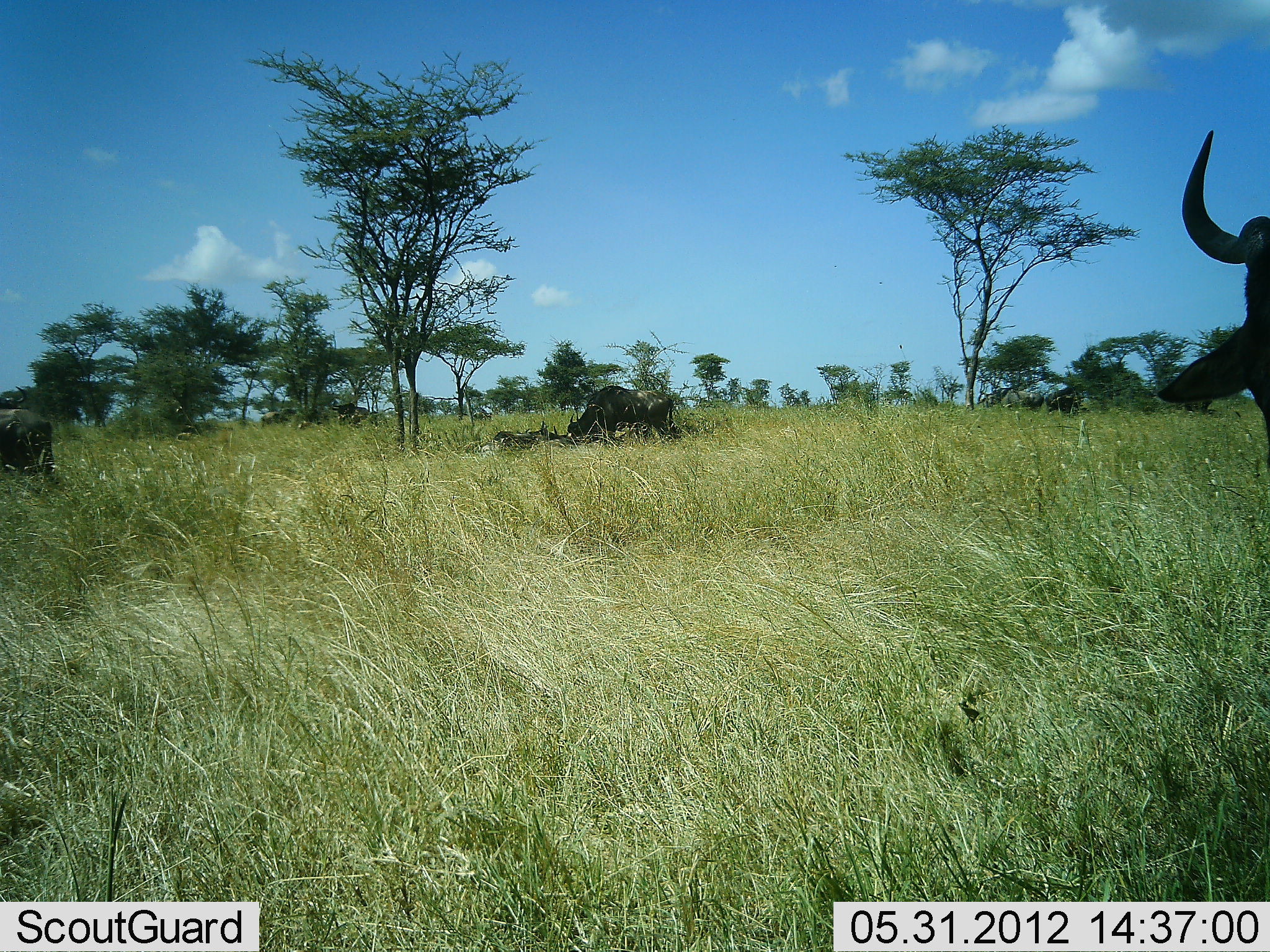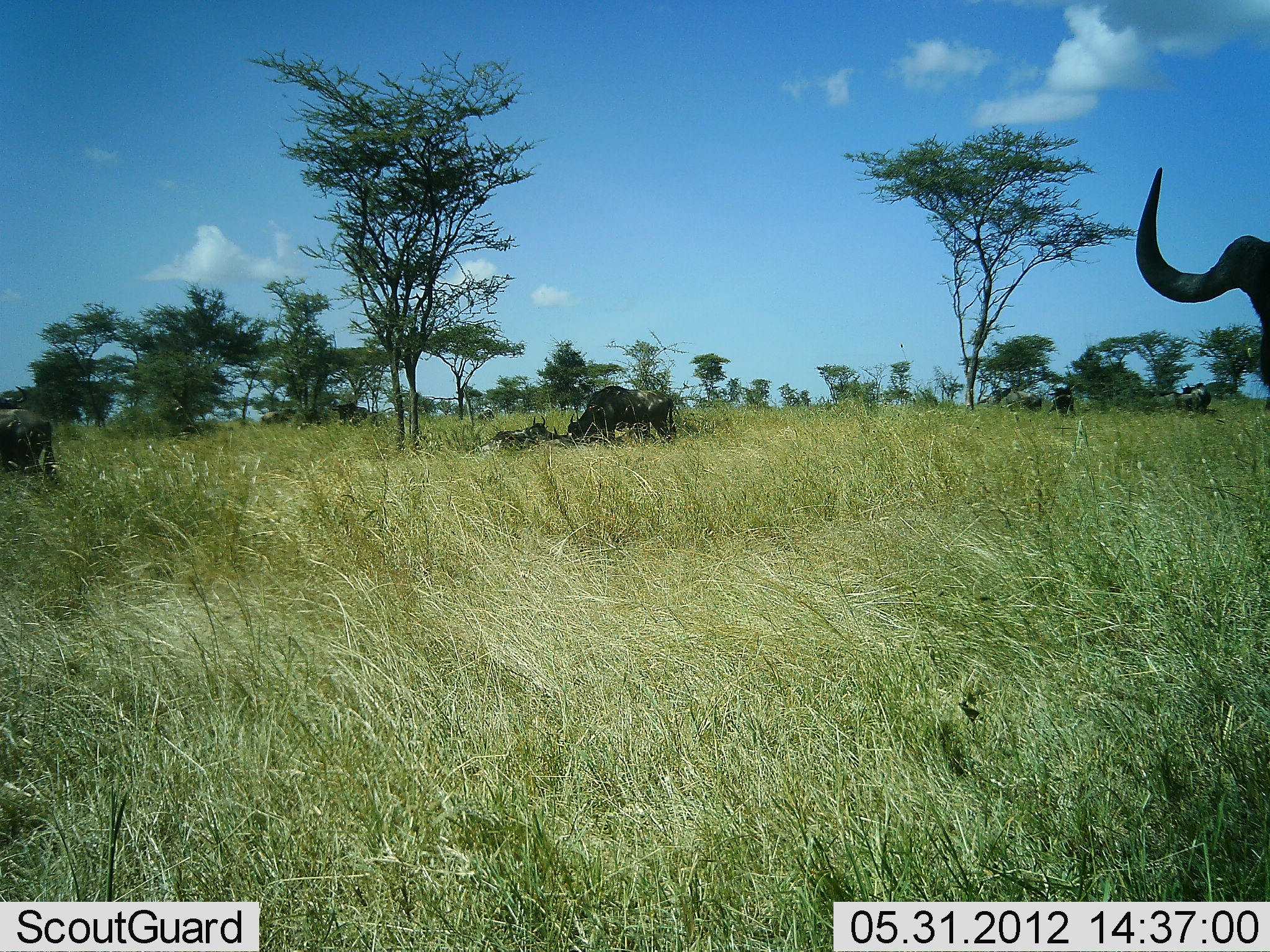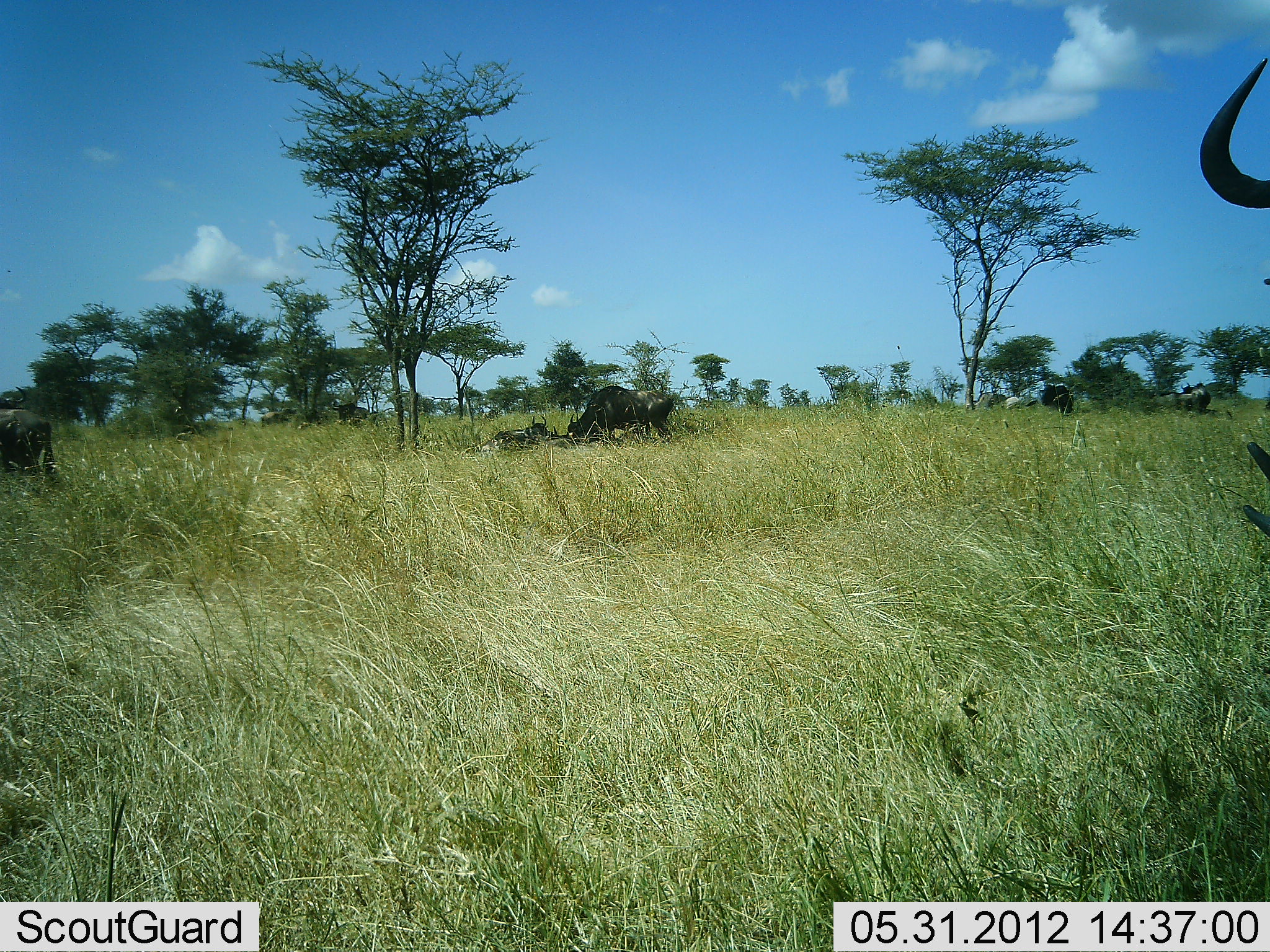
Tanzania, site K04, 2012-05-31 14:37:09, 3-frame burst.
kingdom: Animalia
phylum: Chordata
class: Mammalia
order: Artiodactyla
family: Bovidae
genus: Connochaetes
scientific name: Connochaetes taurinus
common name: blue wildebeest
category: wildebeest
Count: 9.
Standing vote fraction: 70%.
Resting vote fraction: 80%.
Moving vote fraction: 10%.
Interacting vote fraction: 0%.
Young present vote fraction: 0%.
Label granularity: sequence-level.